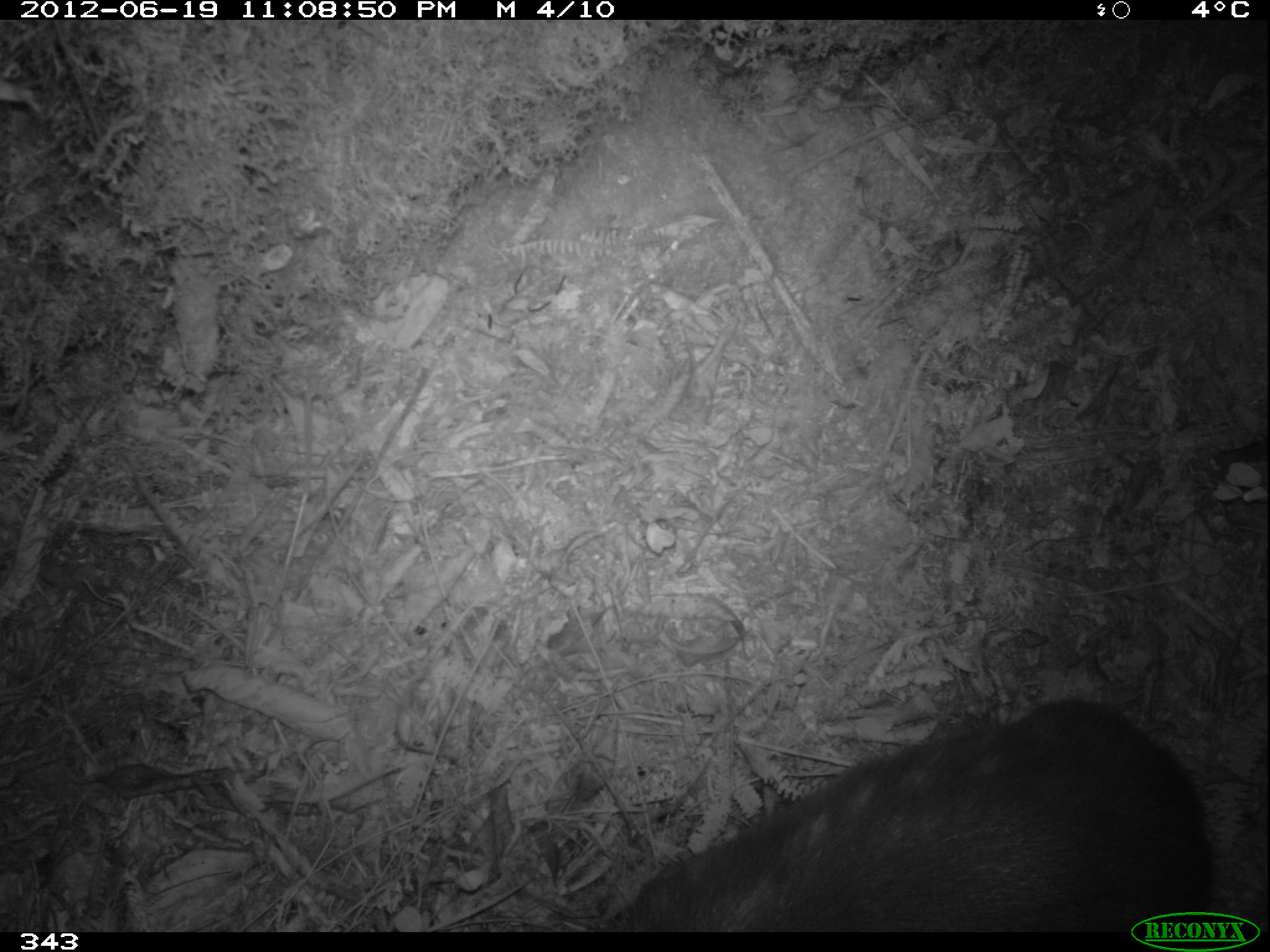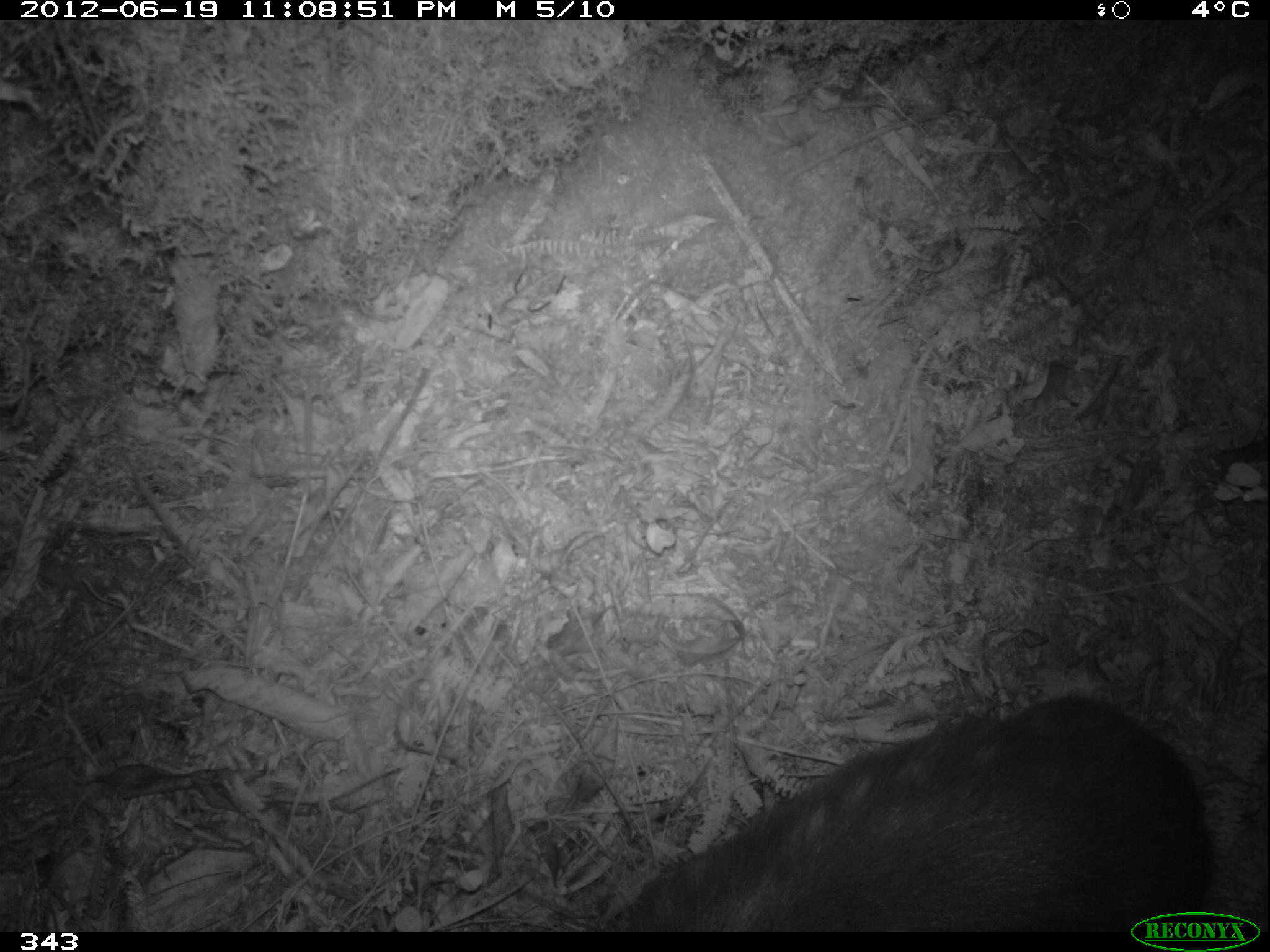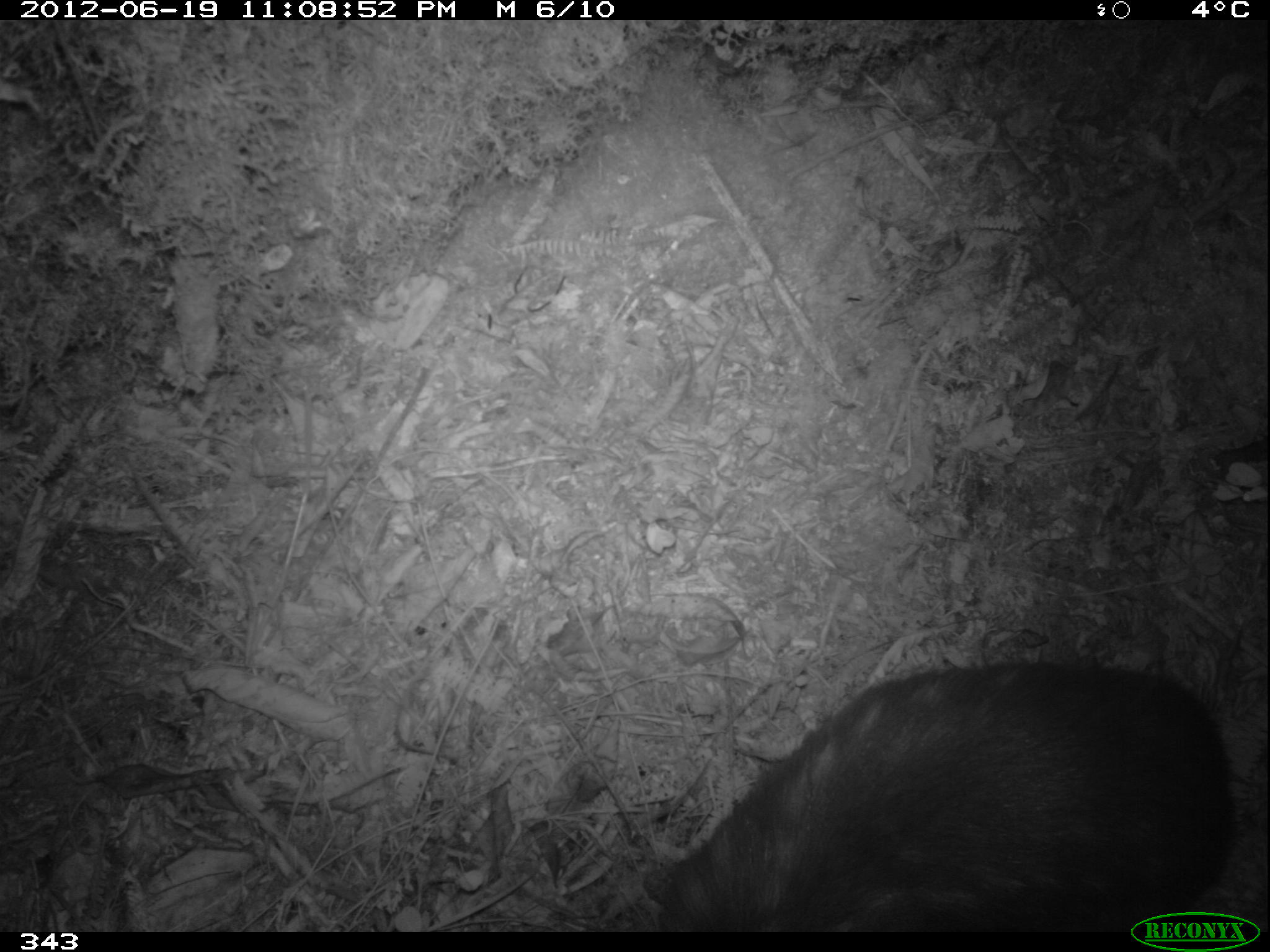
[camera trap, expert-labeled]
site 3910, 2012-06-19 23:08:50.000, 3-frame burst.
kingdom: Animalia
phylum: Chordata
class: Mammalia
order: Rodentia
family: Cuniculidae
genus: Cuniculus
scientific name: Cuniculus taczanowskii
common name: mountain paca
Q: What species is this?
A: Cuniculus taczanowskii (mountain paca).